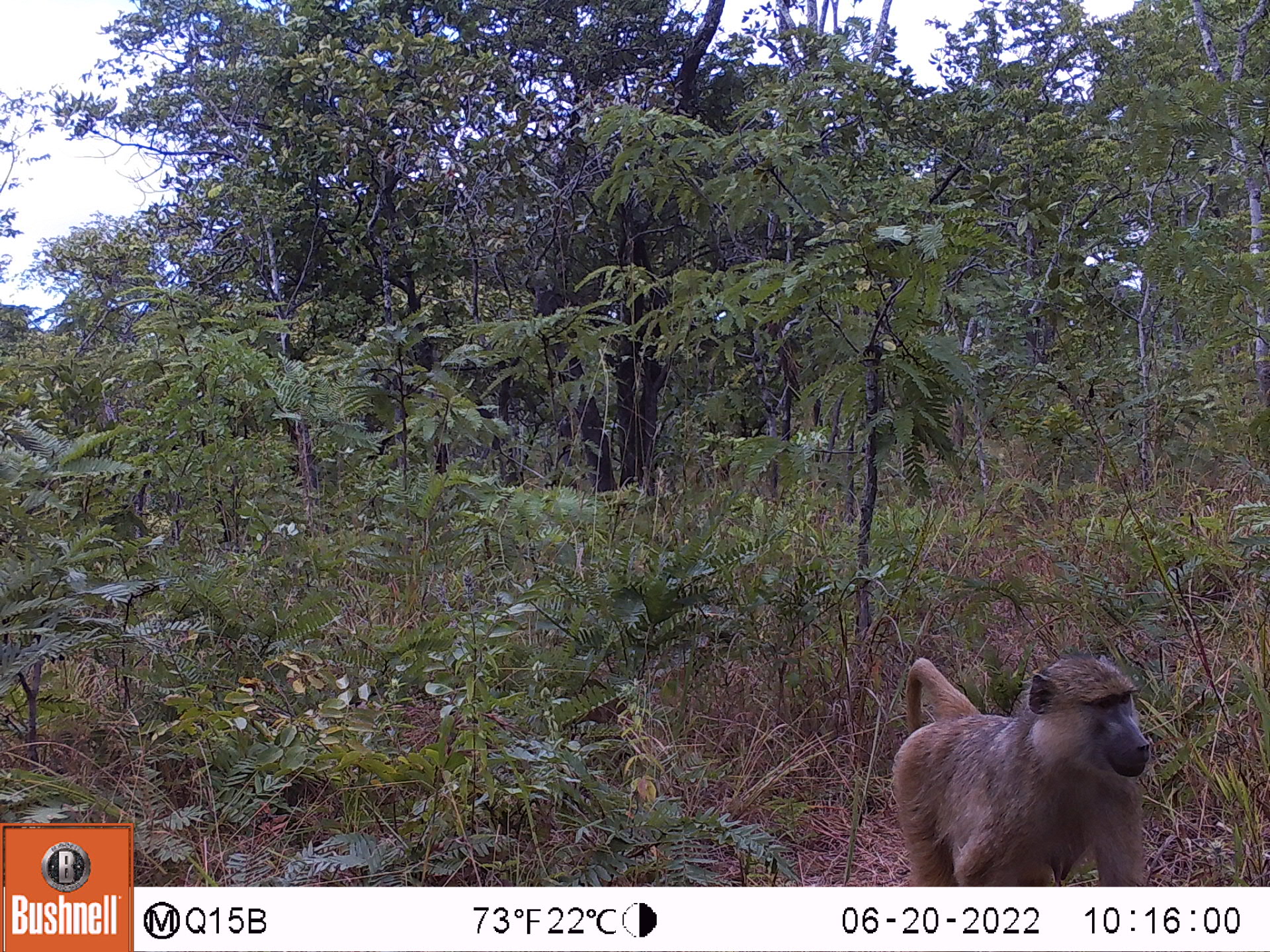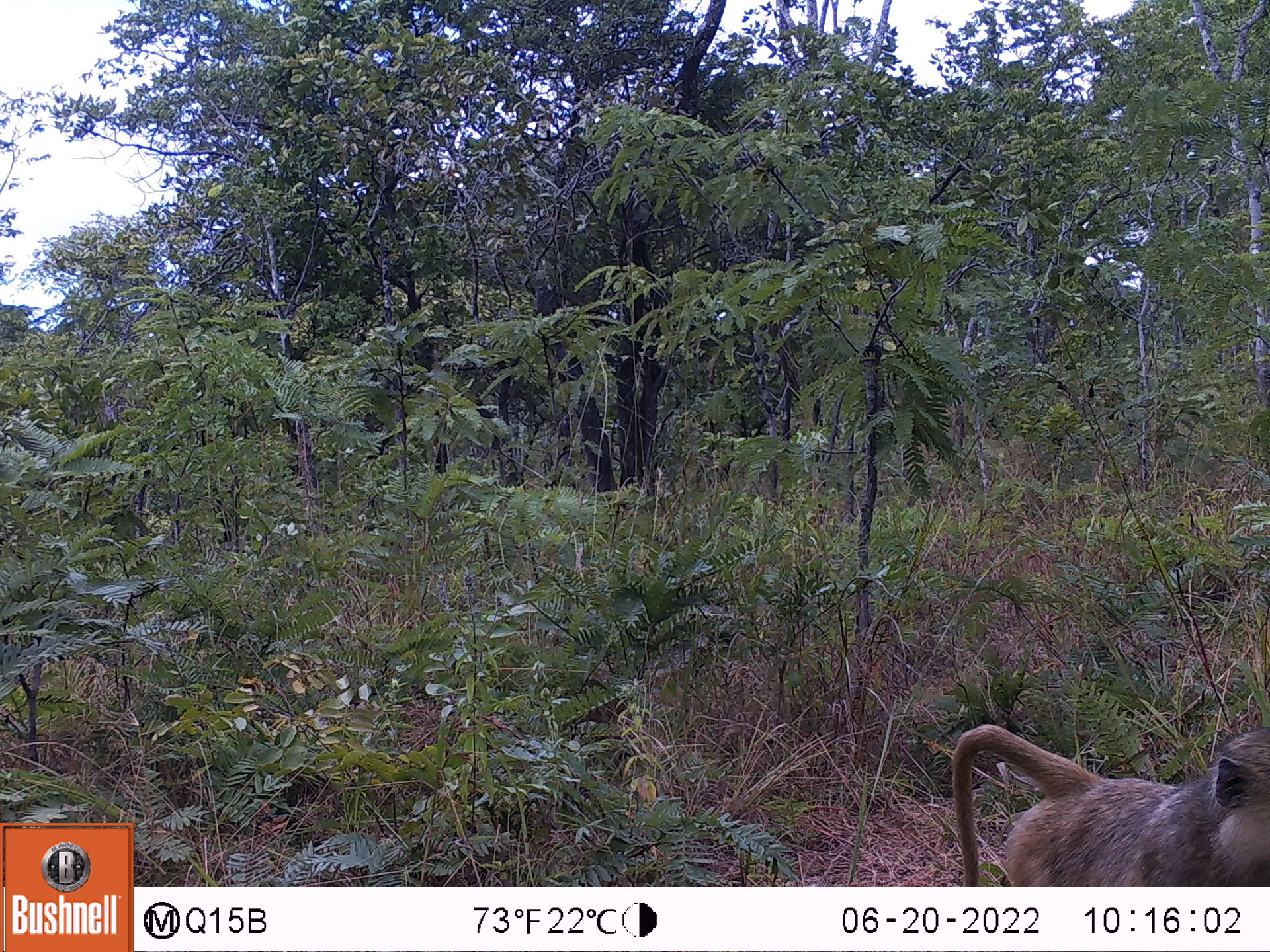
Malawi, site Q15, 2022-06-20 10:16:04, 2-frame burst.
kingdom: Animalia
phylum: Chordata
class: Mammalia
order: Primates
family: Cercopithecidae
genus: Papio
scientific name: Papio cynocephalus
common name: yellow baboon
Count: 1.